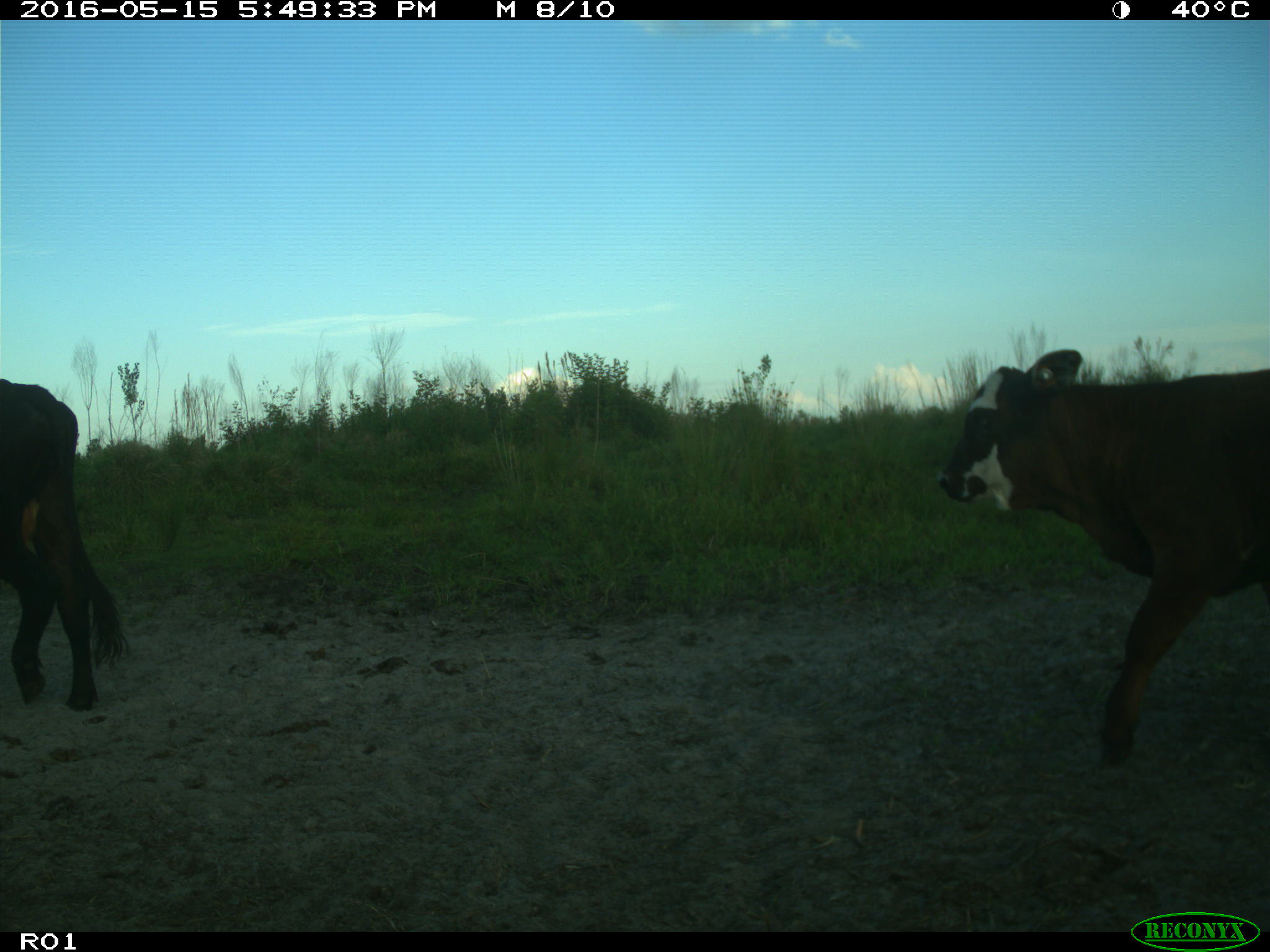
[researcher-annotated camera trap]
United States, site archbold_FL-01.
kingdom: Animalia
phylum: Chordata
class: Mammalia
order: Artiodactyla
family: Bovidae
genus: Bos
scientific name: Bos taurus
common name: domestic cow